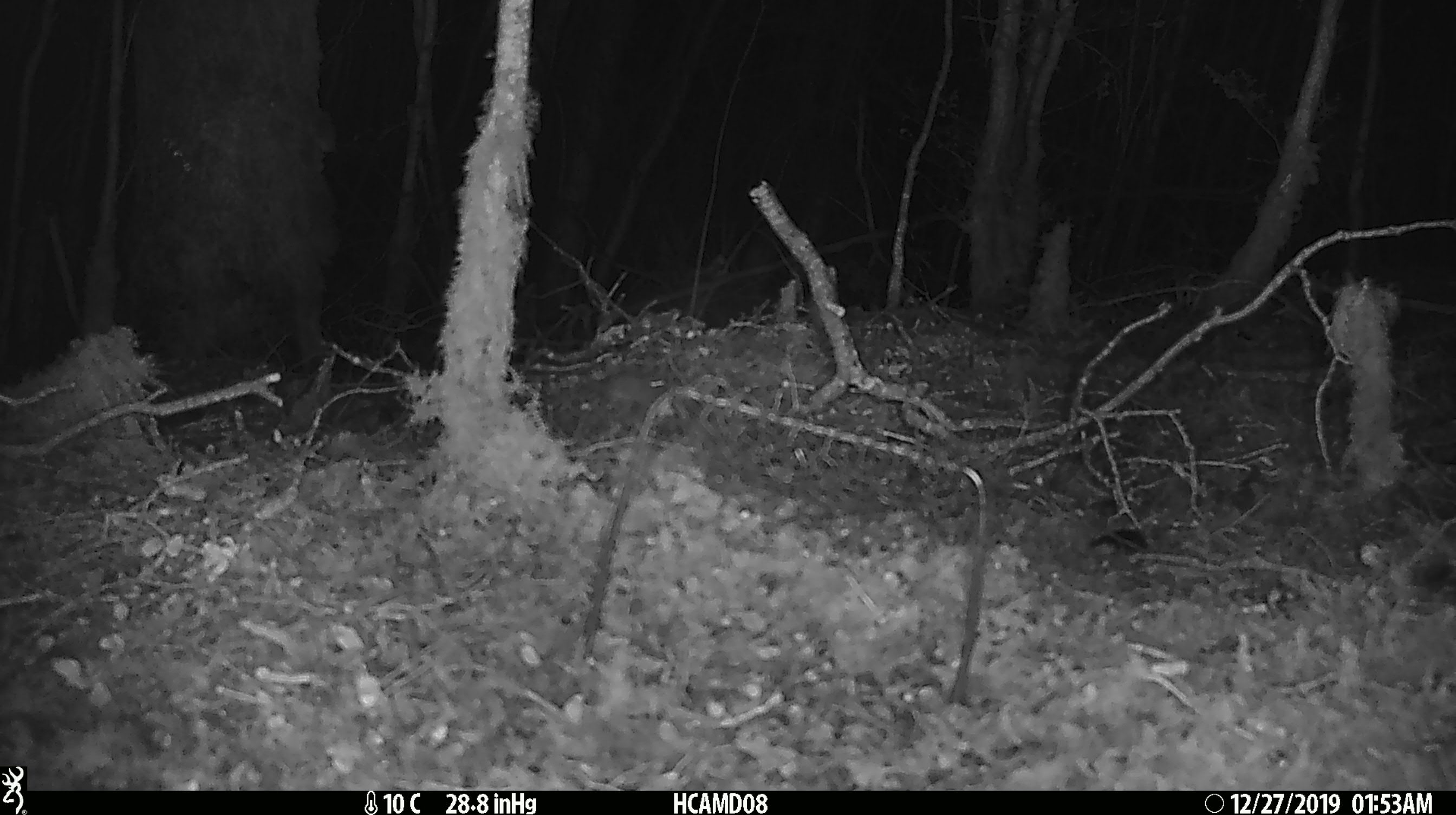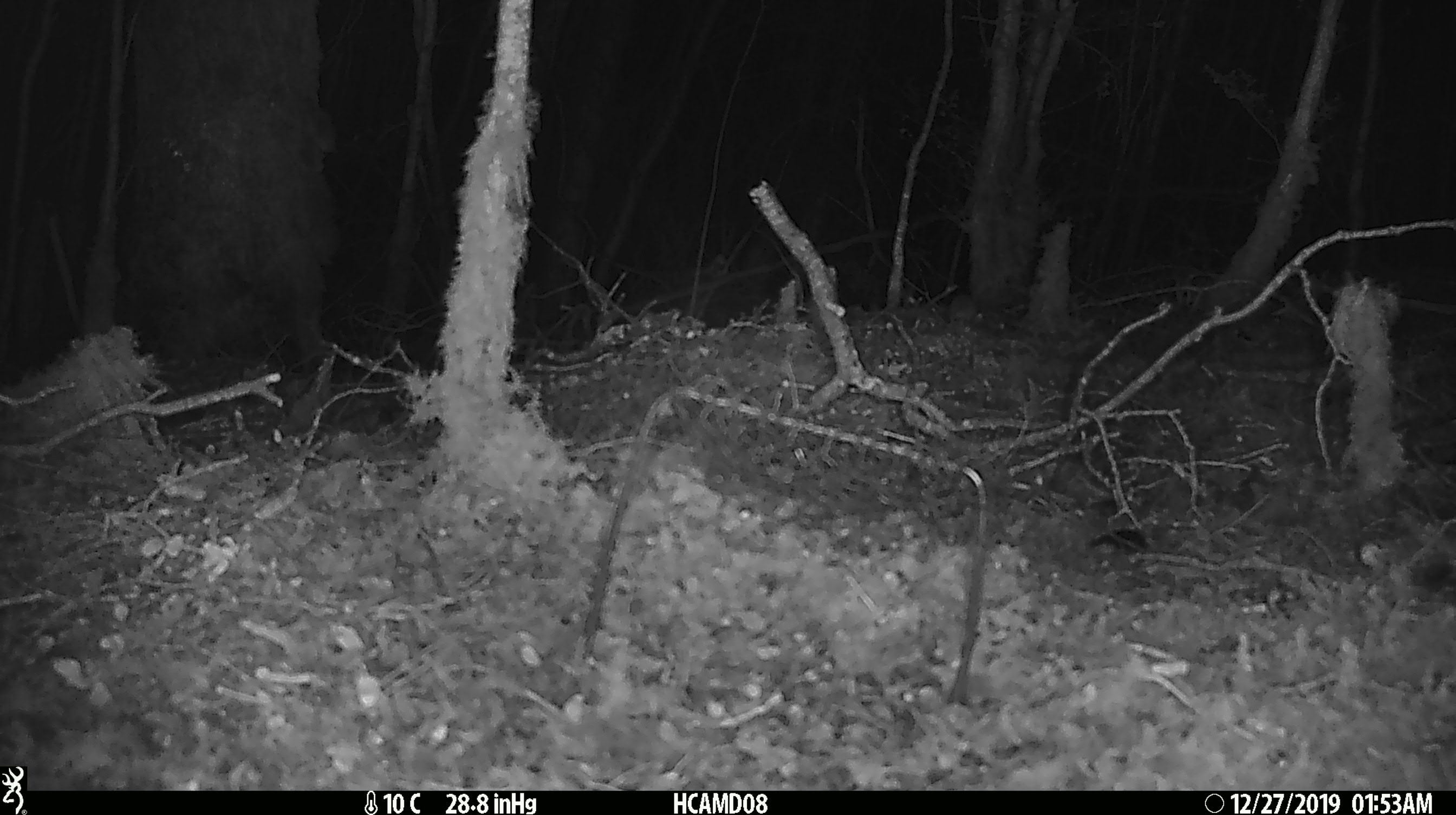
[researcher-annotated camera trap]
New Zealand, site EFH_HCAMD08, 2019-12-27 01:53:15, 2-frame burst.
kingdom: Animalia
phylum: Chordata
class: Mammalia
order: Rodentia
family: Muridae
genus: Mus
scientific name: Mus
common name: mouse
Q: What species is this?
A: Mouse (Mus).